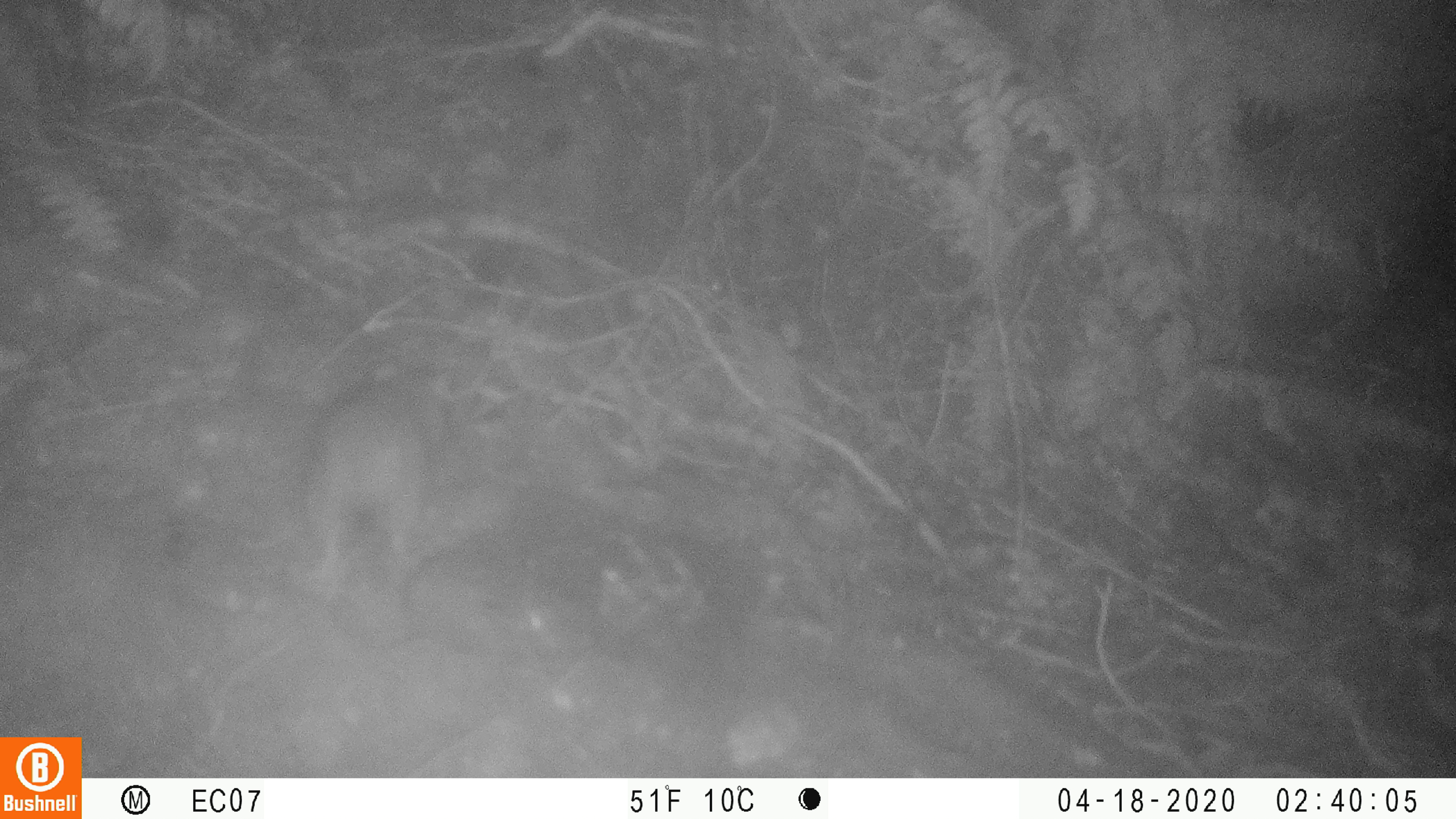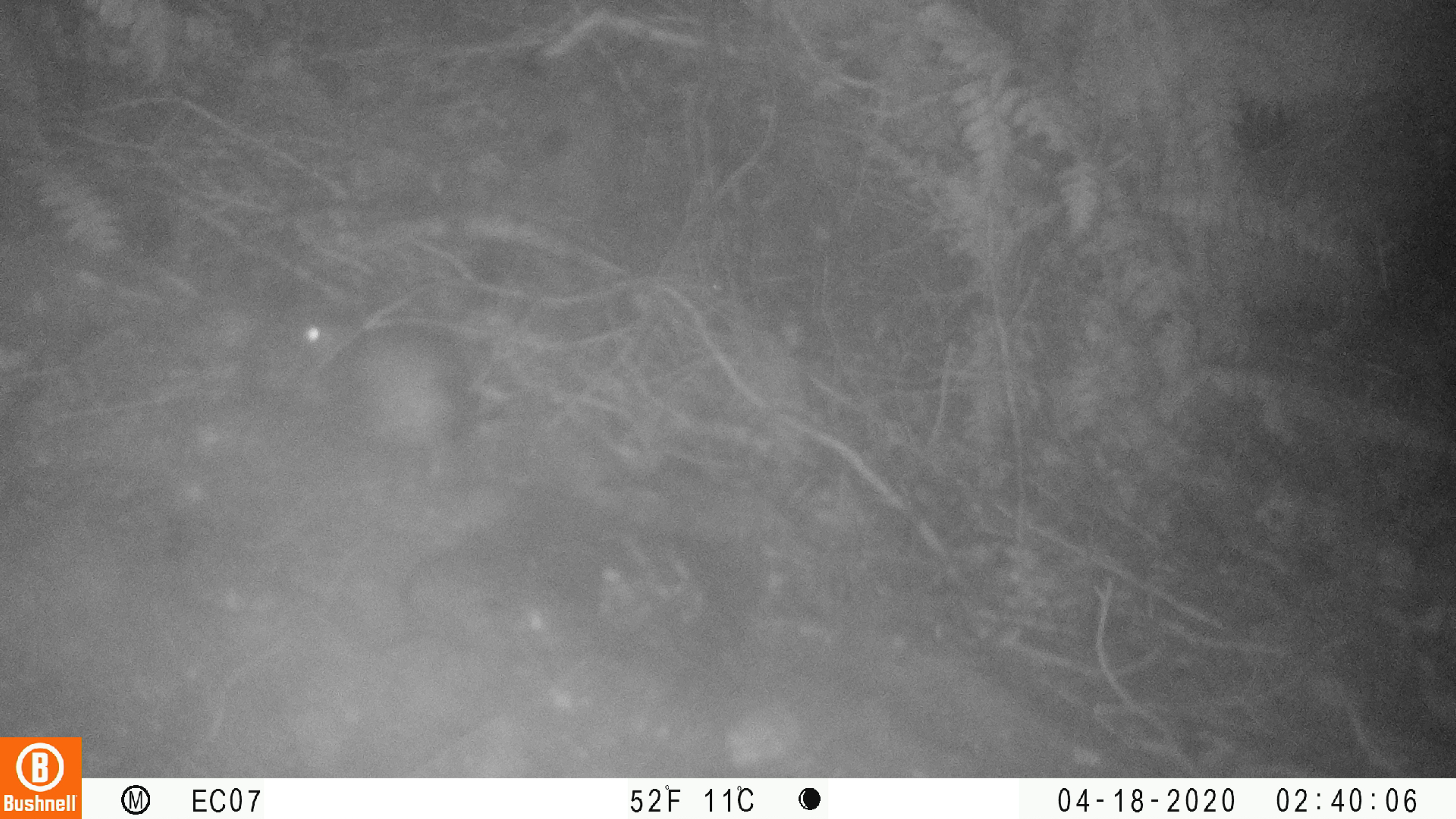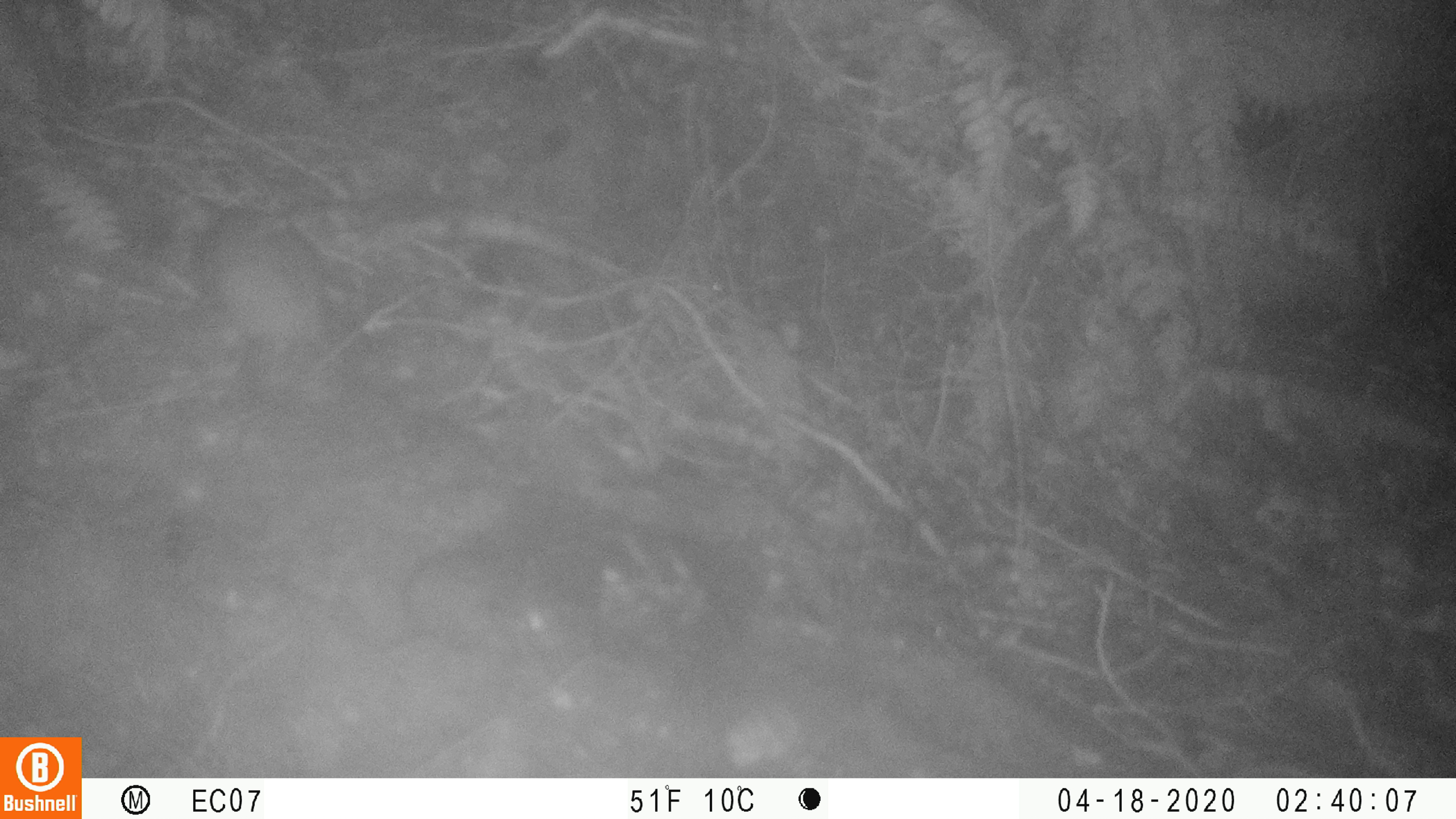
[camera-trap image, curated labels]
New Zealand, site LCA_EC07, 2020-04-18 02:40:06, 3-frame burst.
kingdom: Animalia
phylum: Chordata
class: Mammalia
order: Rodentia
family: Muridae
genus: Rattus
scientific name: Rattus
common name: rat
Rat (Rattus).